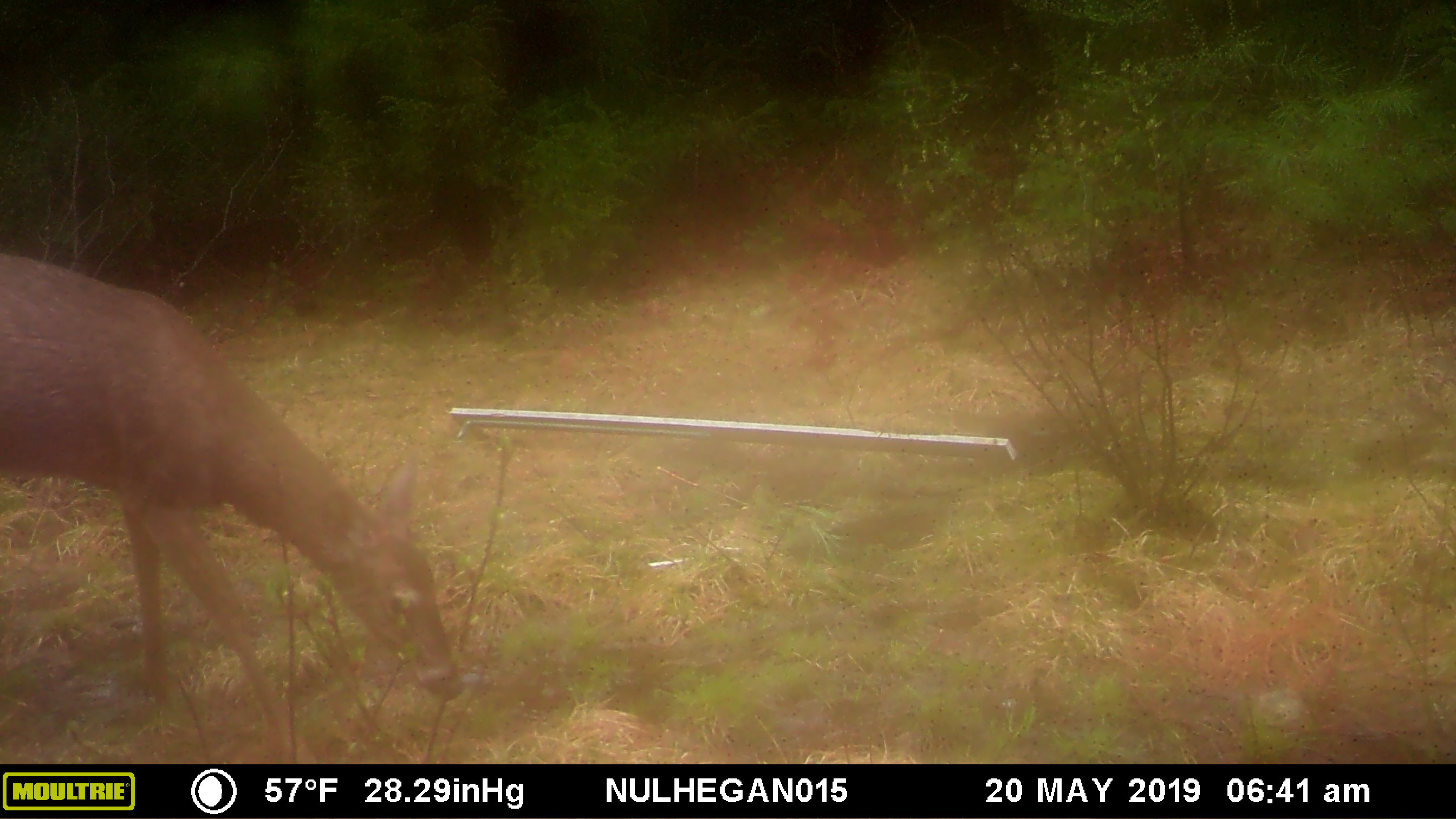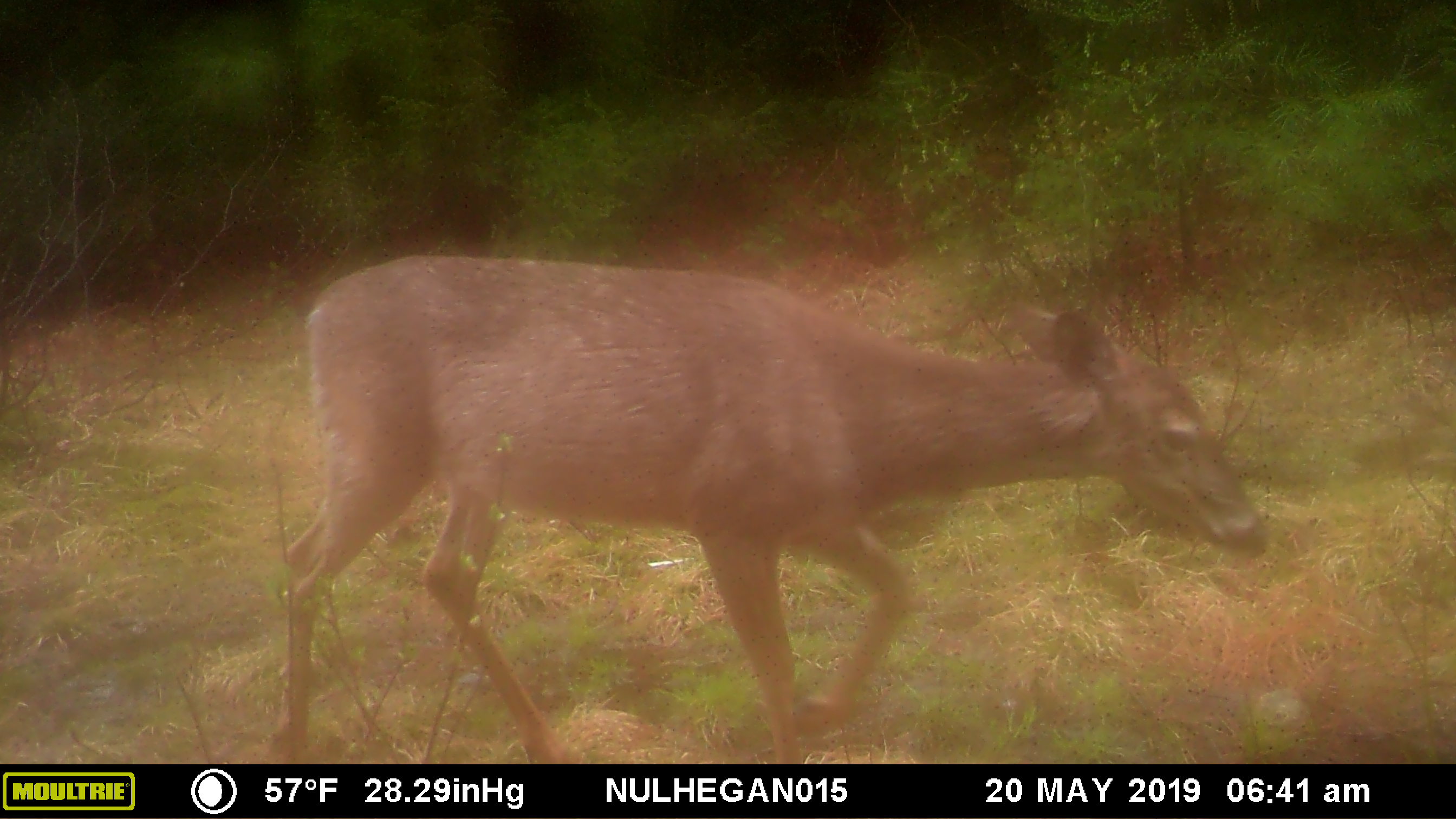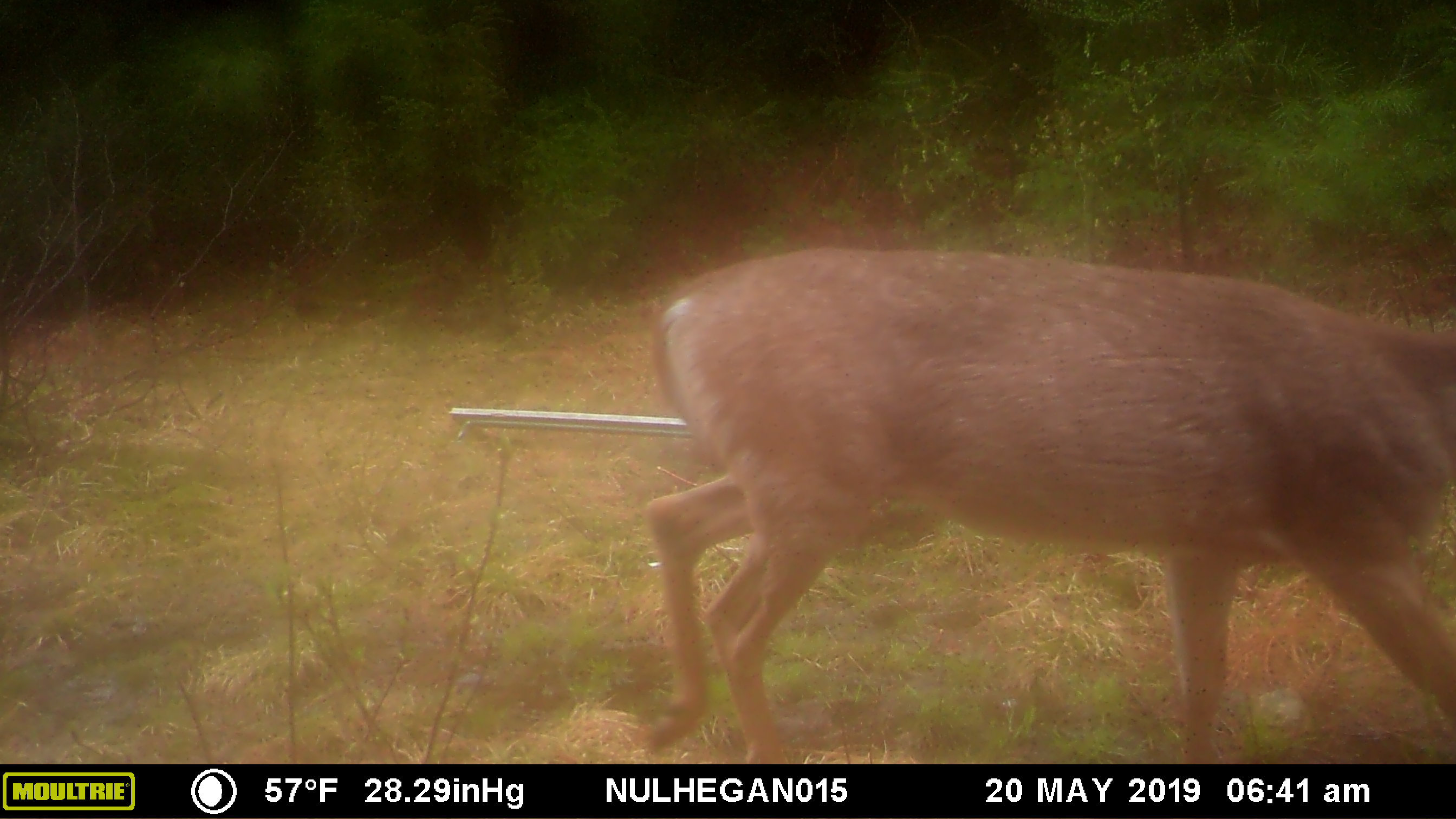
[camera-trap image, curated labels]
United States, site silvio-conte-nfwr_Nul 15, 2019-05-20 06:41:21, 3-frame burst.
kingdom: Animalia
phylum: Chordata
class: Mammalia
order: Artiodactyla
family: Cervidae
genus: Odocoileus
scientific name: Odocoileus virginianus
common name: white-tailed deer